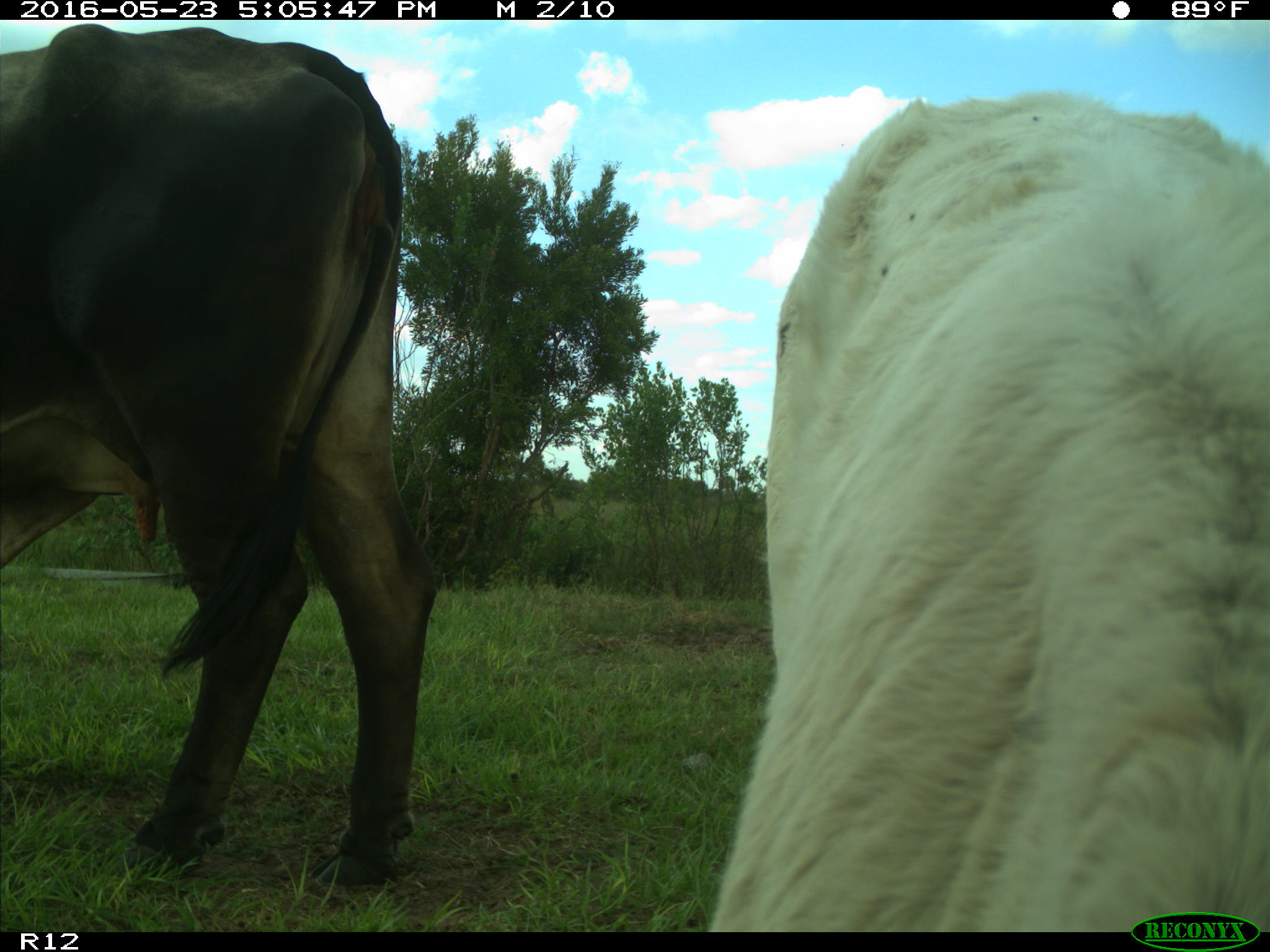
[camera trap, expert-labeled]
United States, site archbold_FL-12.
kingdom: Animalia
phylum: Chordata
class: Mammalia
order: Artiodactyla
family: Bovidae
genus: Bos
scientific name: Bos taurus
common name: domestic cow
Bos taurus (domestic cow).